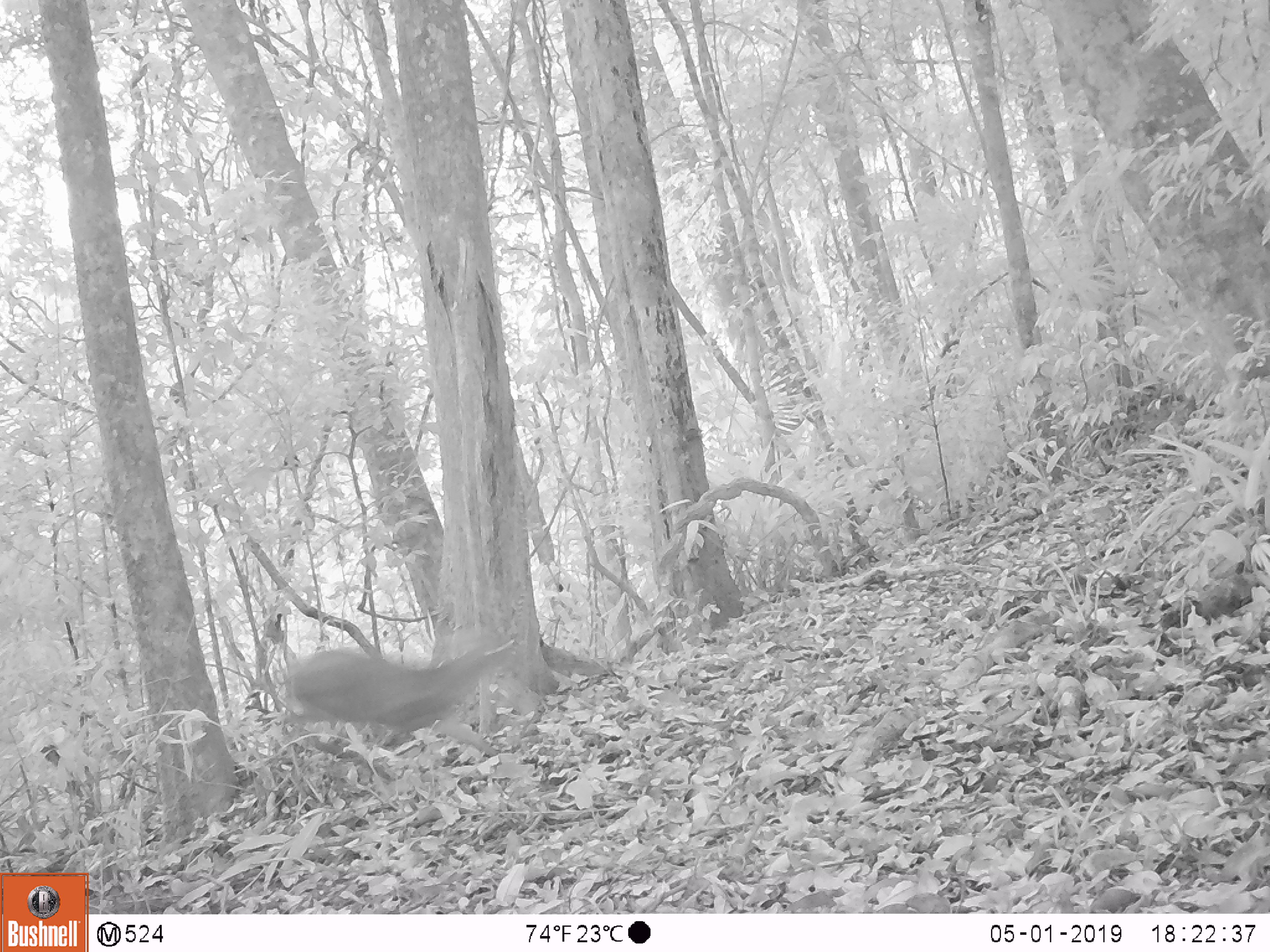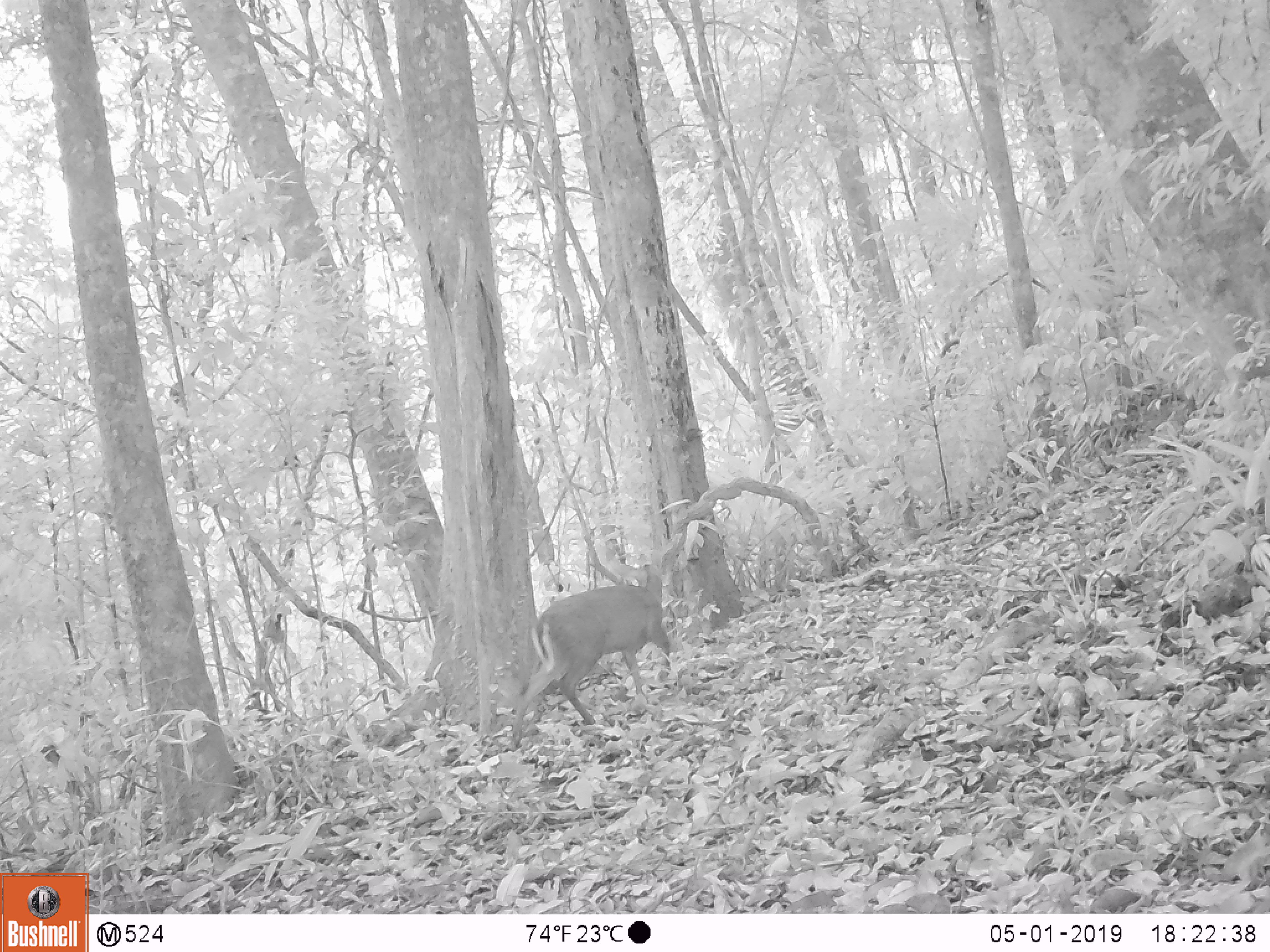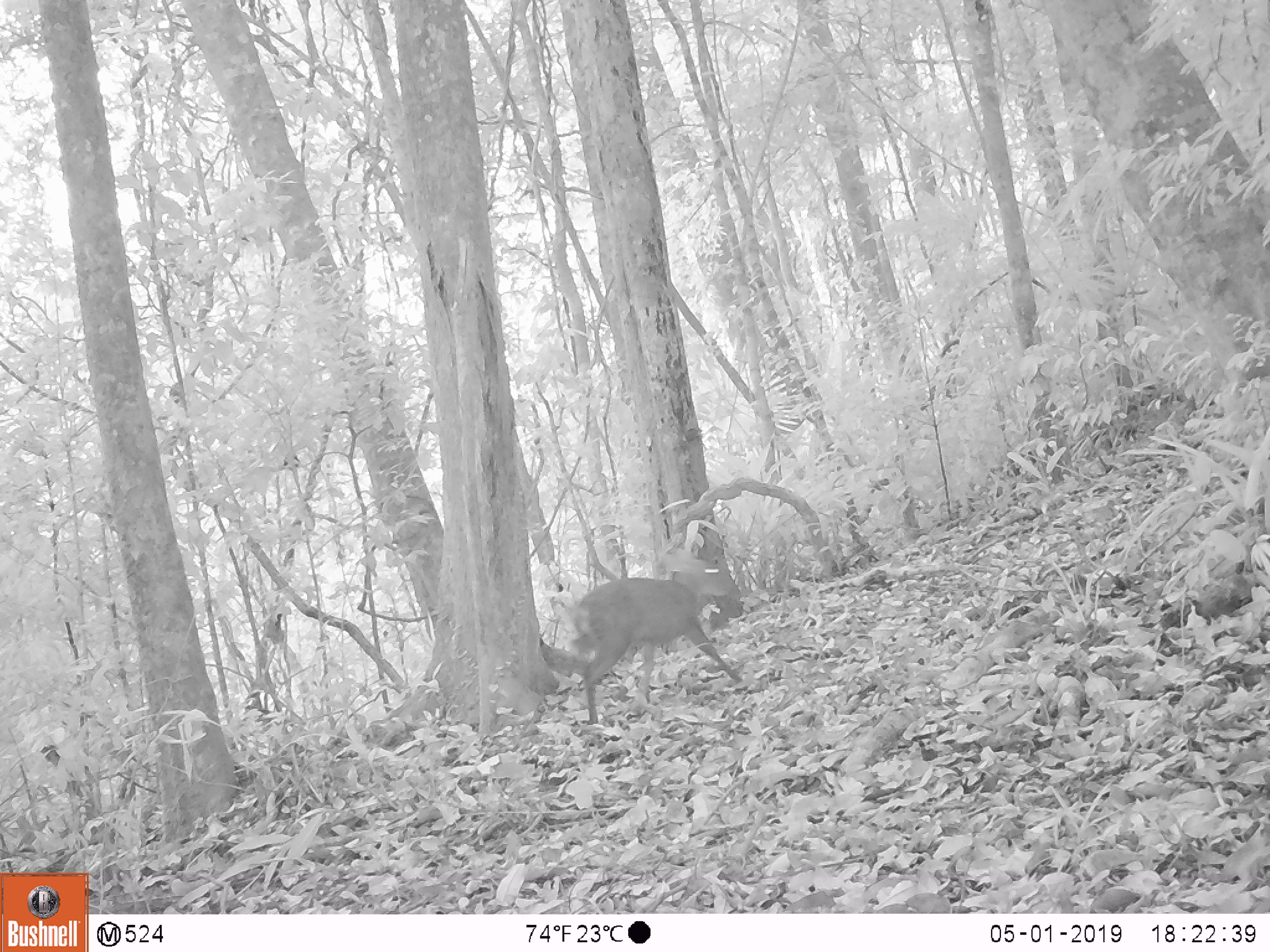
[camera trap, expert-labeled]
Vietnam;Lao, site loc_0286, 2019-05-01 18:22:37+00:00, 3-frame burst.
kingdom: Animalia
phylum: Chordata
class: Mammalia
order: Artiodactyla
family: Cervidae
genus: Muntiacus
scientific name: Muntiacus rooseveltorum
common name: roosevelt's muntjac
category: roosevelts muntjac group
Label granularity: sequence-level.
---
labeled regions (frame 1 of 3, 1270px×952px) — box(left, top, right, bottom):
roosevelts muntjac group: box(290, 633, 519, 757)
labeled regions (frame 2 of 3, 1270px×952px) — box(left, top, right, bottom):
roosevelts muntjac group: box(510, 585, 669, 752)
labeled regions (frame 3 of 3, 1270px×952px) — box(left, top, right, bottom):
roosevelts muntjac group: box(577, 549, 743, 725)